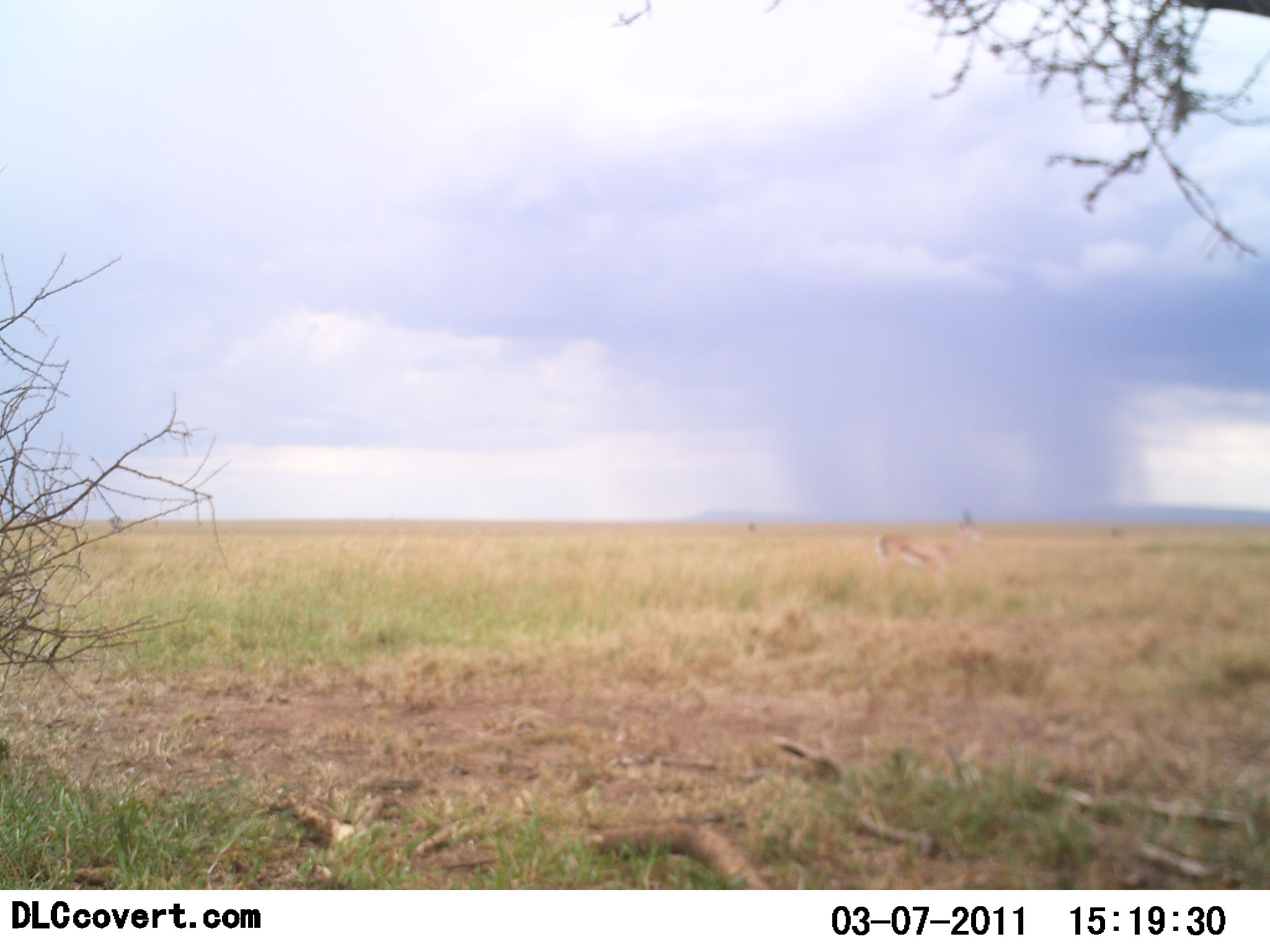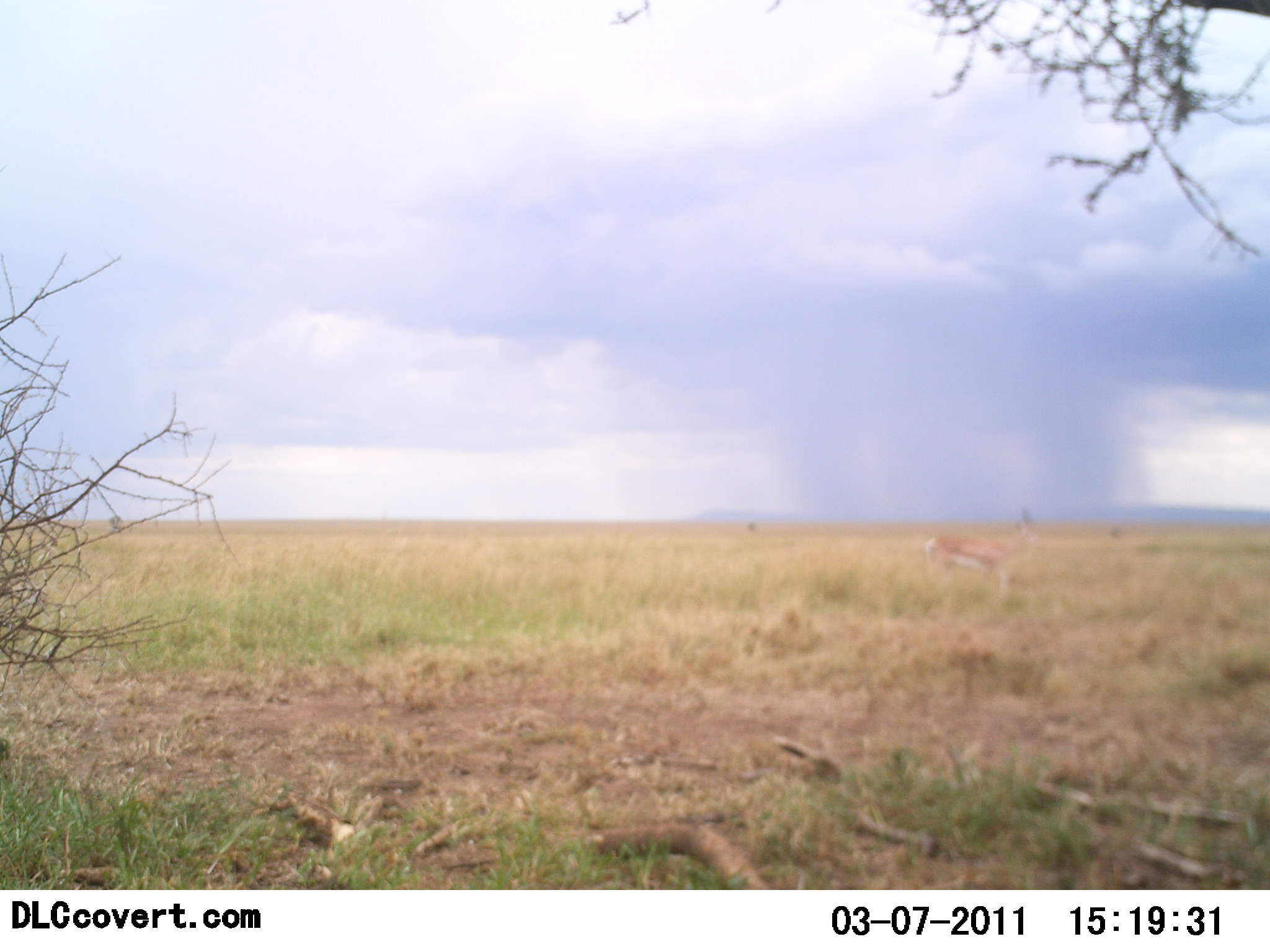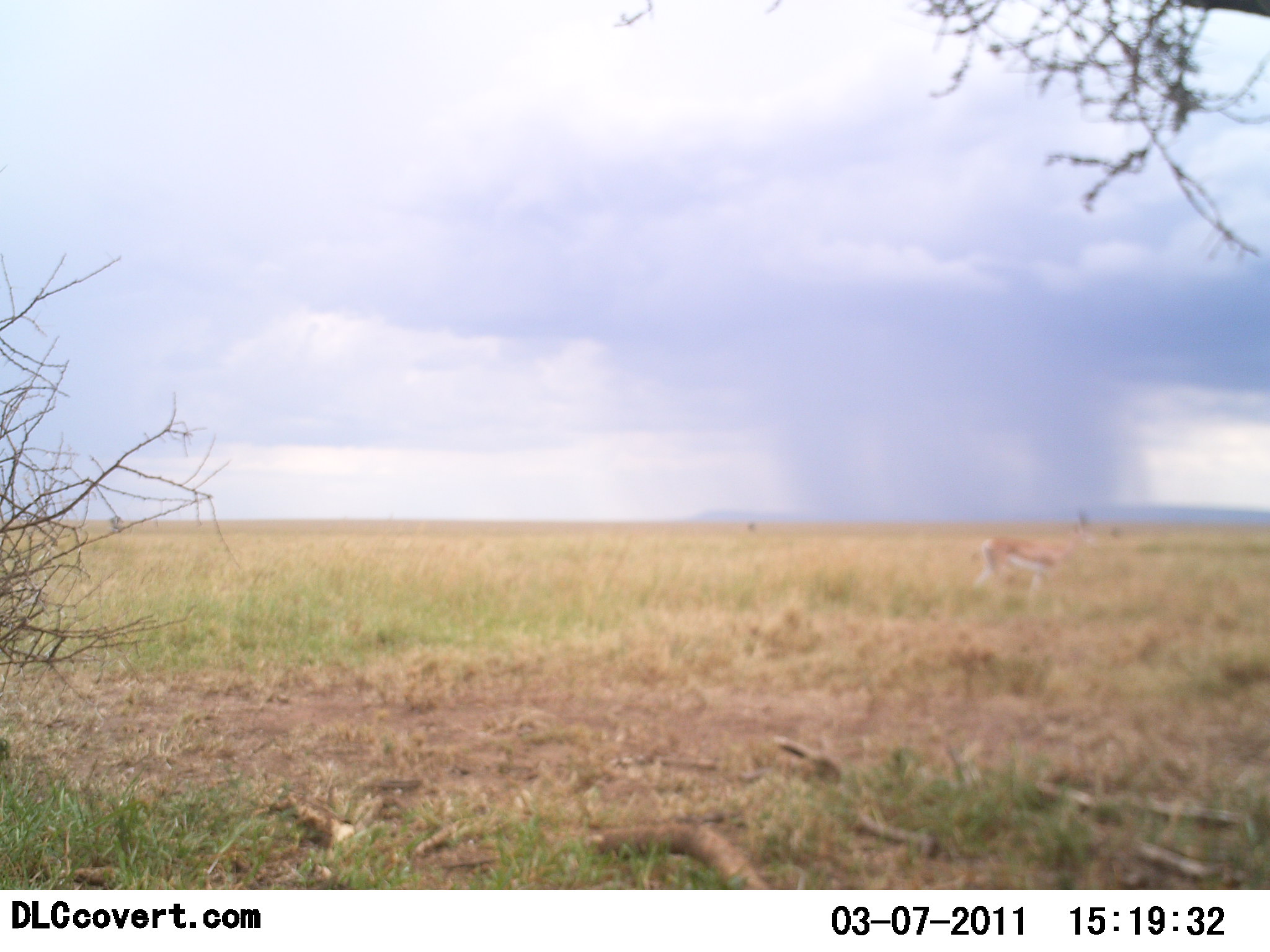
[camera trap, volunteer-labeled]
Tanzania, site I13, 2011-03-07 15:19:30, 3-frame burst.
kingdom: Animalia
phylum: Chordata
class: Mammalia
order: Artiodactyla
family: Bovidae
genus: Eudorcas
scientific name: Eudorcas thomsonii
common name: thomson's gazelle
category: gazellethomsons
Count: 1.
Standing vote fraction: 8%.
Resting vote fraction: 0%.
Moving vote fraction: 92%.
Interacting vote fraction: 0%.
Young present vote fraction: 0%.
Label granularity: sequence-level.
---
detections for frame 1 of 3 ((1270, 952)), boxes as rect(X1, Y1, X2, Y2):
animal: rect(873, 509, 985, 587)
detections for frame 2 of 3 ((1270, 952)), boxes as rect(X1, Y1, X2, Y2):
animal: rect(924, 506, 1037, 594)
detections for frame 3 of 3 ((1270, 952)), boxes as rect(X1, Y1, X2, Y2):
animal: rect(973, 508, 1095, 607)